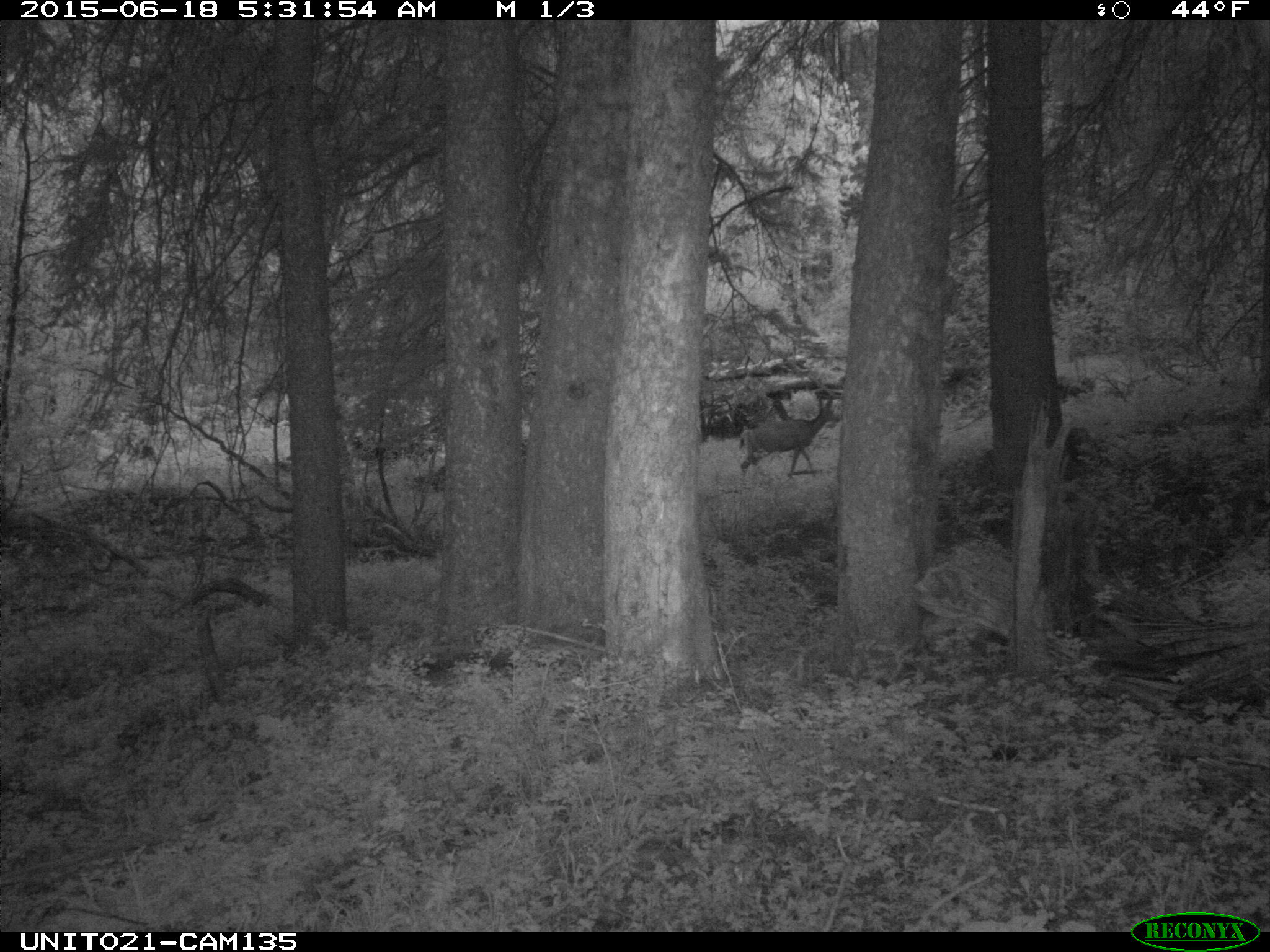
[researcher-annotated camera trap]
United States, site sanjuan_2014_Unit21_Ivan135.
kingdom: Animalia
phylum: Chordata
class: Mammalia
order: Artiodactyla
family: Cervidae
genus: Odocoileus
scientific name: Odocoileus hemionus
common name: mule deer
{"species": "Odocoileus hemionus (mule deer)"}